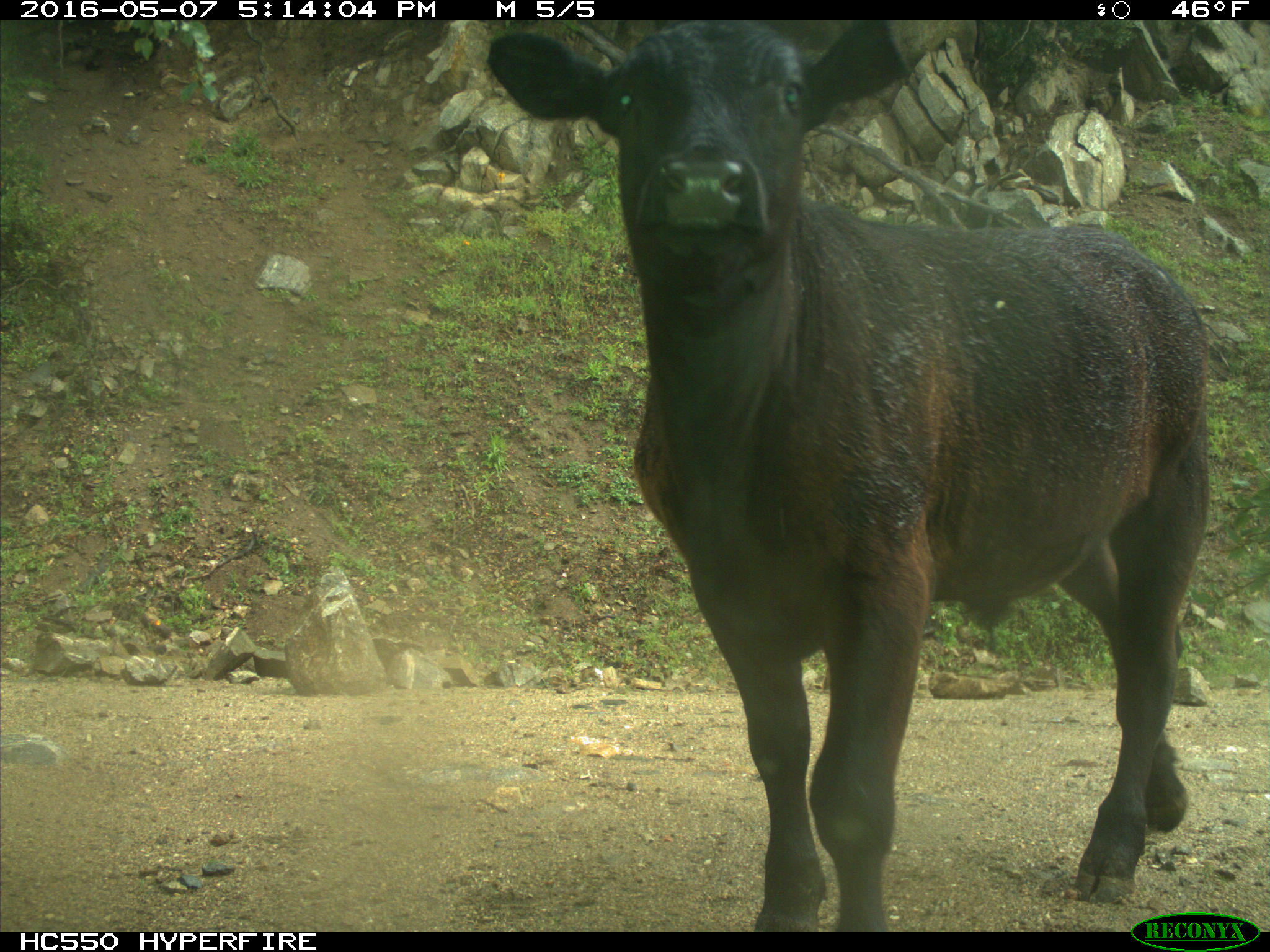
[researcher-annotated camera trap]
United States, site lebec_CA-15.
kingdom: Animalia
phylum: Chordata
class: Mammalia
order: Artiodactyla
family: Bovidae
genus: Bos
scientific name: Bos taurus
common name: domestic cow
Bos taurus (domestic cow).